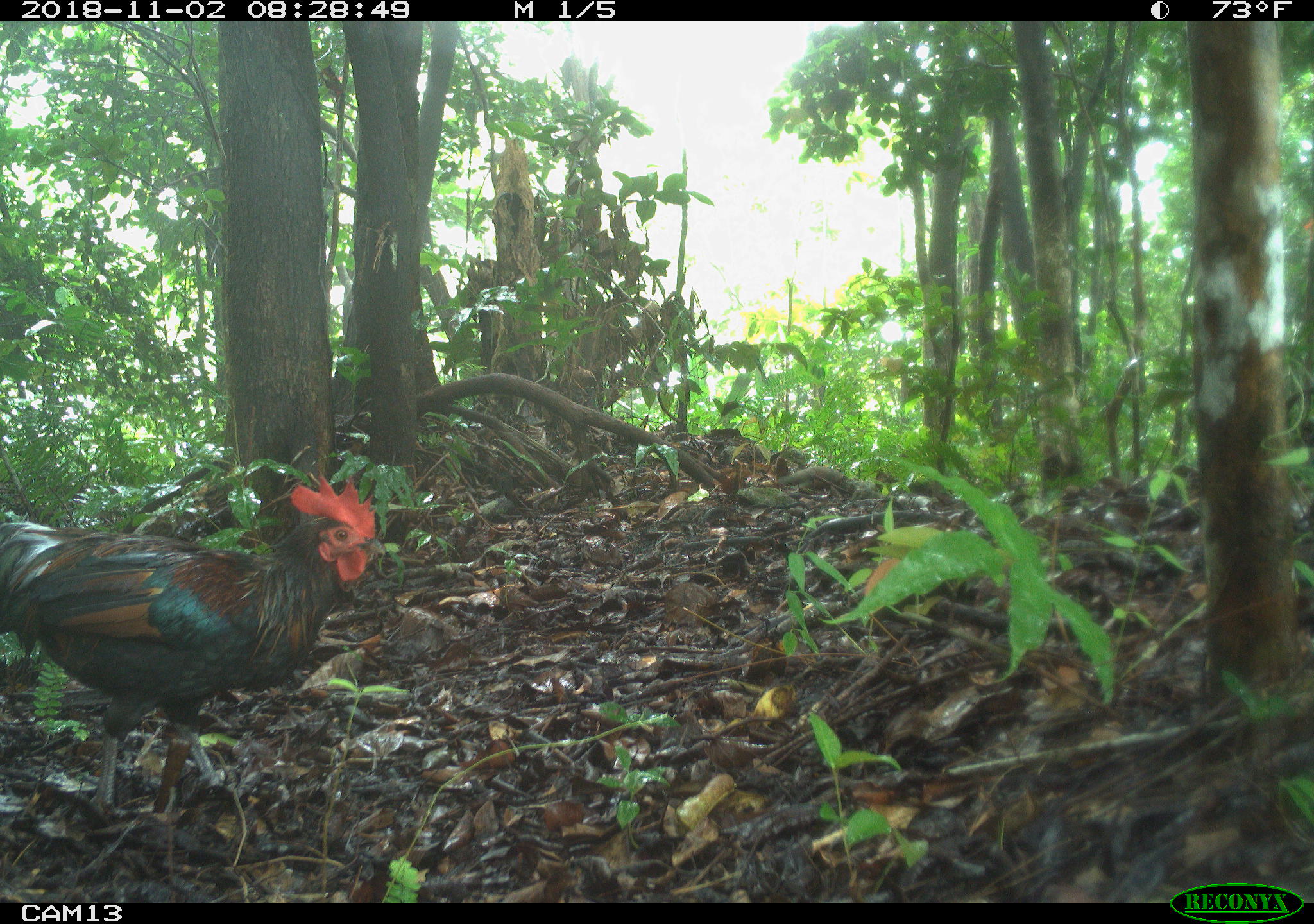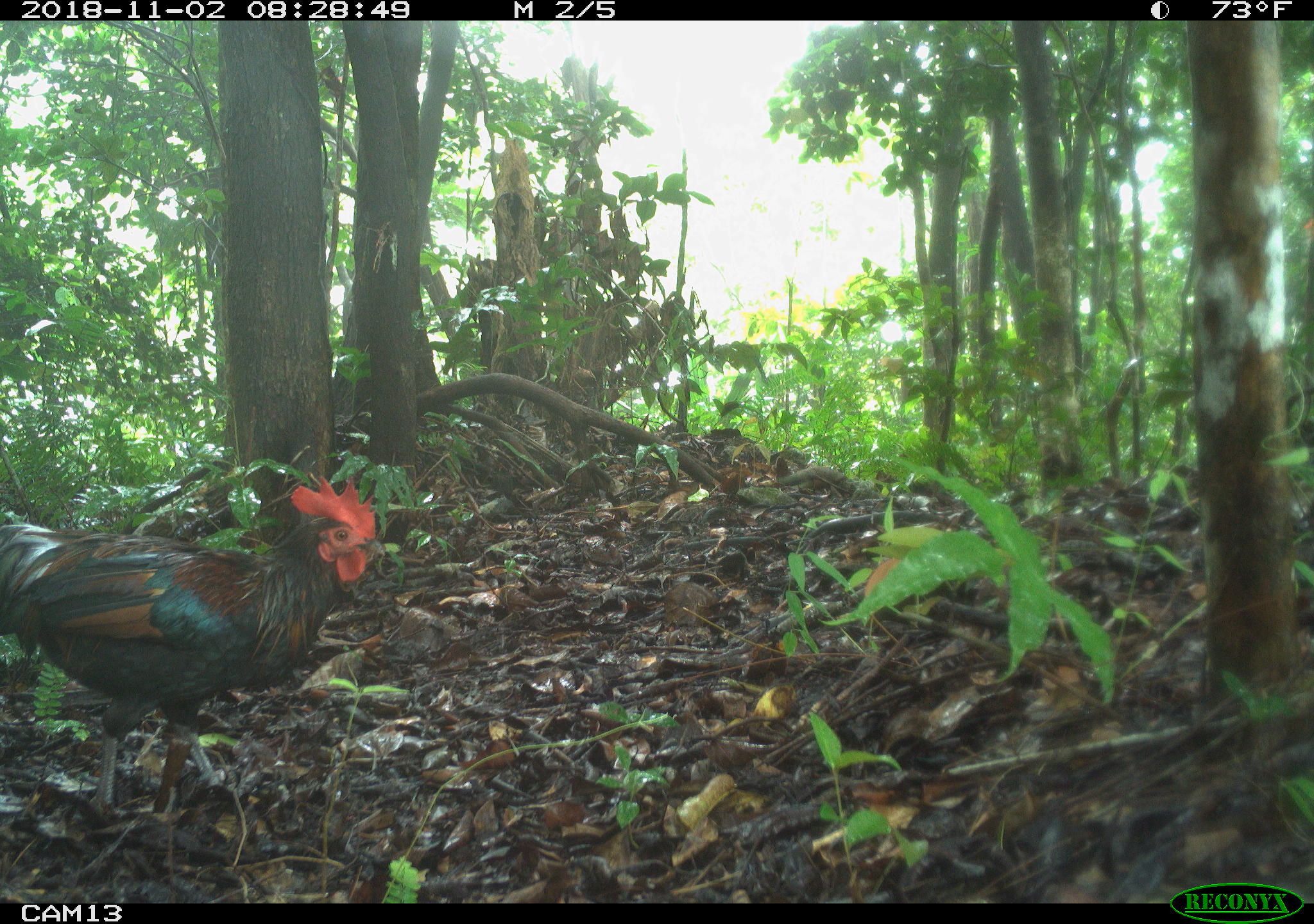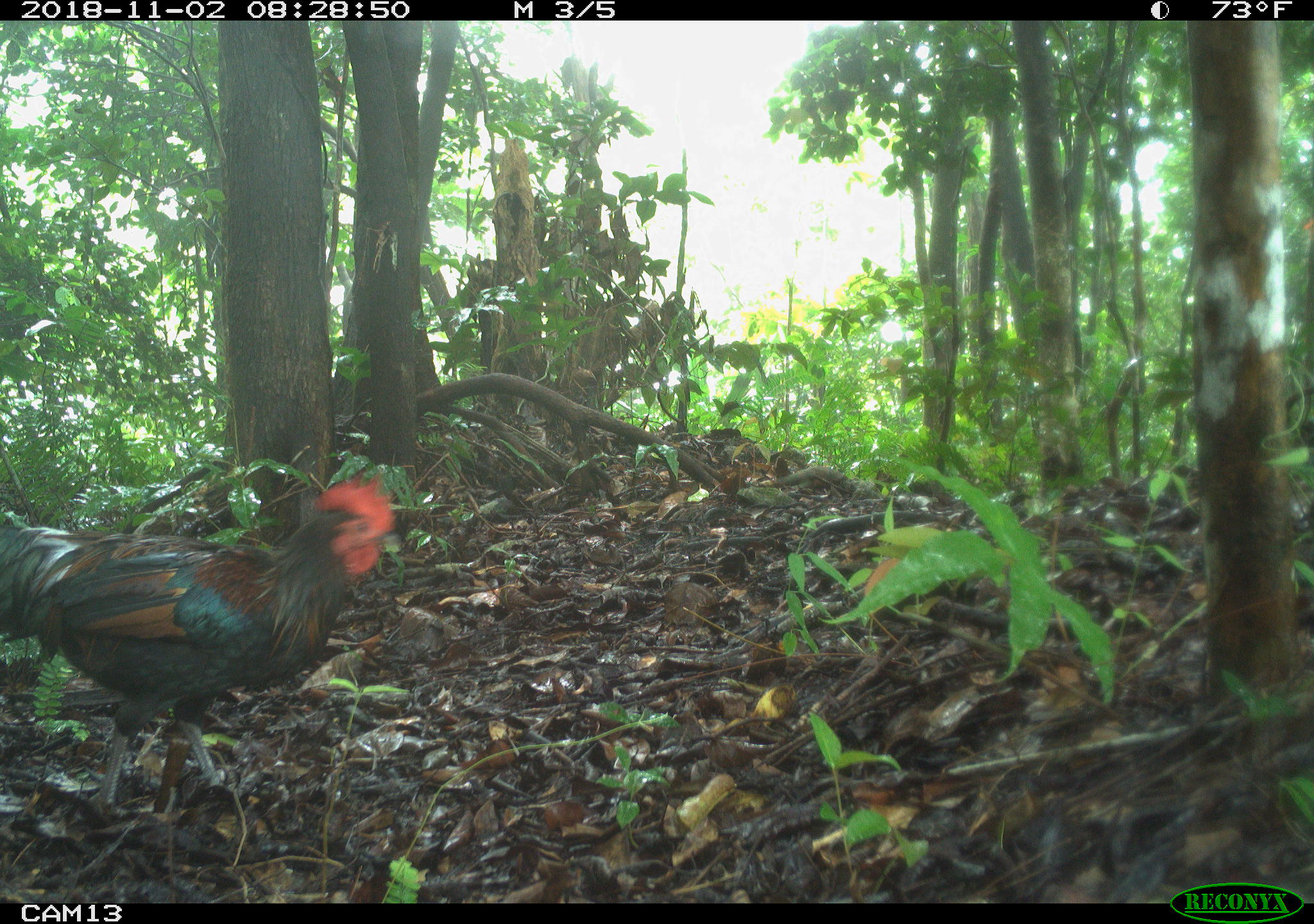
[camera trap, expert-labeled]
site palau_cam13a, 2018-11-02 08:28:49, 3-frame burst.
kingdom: Animalia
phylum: Chordata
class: Aves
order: Galliformes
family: Phasianidae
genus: Gallus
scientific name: Gallus gallus domesticus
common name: rooster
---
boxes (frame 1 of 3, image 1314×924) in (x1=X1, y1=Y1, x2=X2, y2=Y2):
rooster: (x1=0, y1=466, x2=379, y2=834)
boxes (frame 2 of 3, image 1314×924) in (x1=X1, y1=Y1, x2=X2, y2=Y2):
rooster: (x1=0, y1=468, x2=383, y2=848)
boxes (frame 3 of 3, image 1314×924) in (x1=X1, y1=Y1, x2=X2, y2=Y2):
rooster: (x1=0, y1=478, x2=398, y2=839)